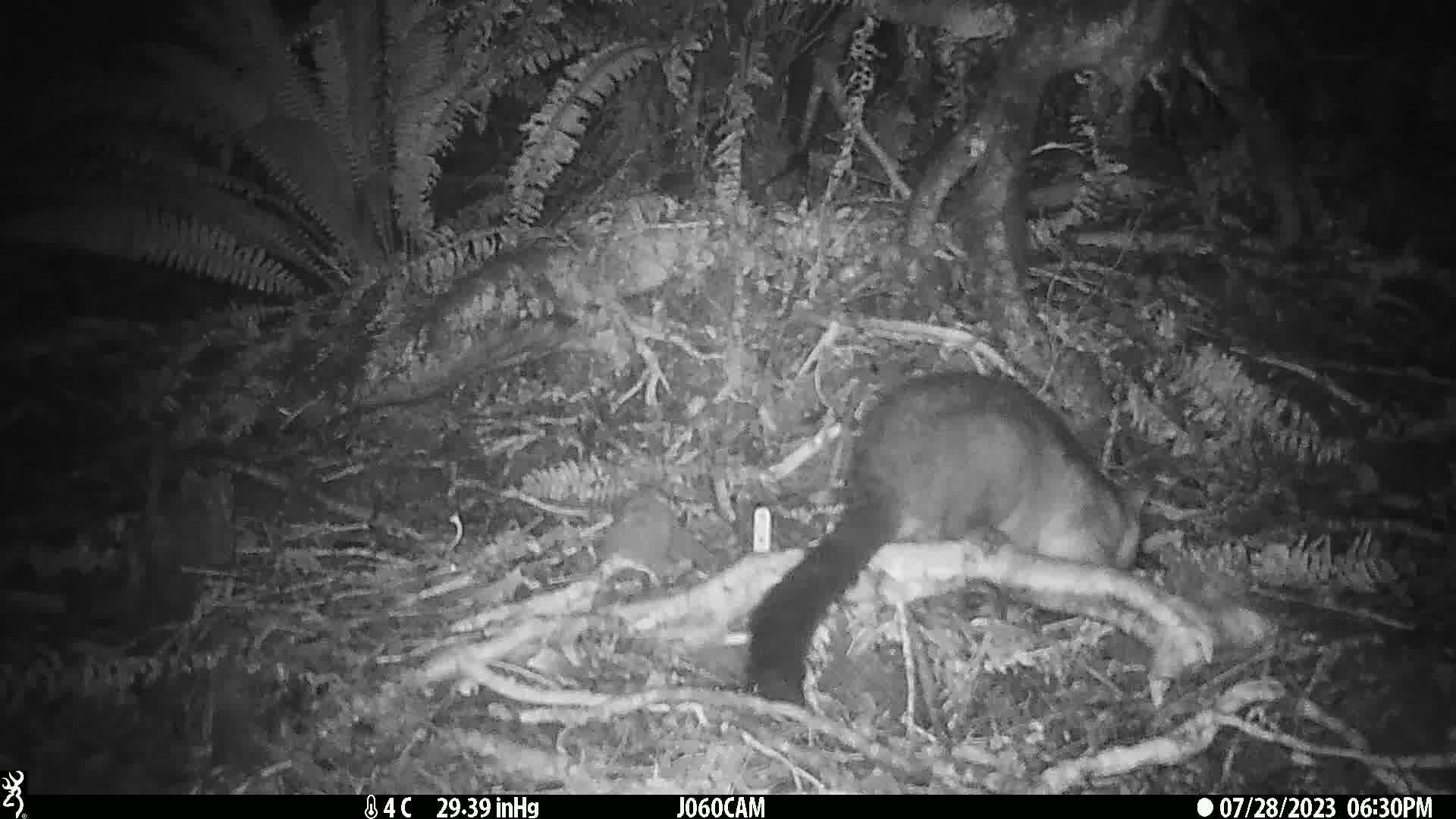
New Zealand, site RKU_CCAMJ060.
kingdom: Animalia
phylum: Chordata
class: Mammalia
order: Diprotodontia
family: Phalangeridae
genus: Trichosurus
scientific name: Trichosurus vulpecula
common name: common brushtail possum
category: possum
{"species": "possum (common brushtail possum) (Trichosurus vulpecula)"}